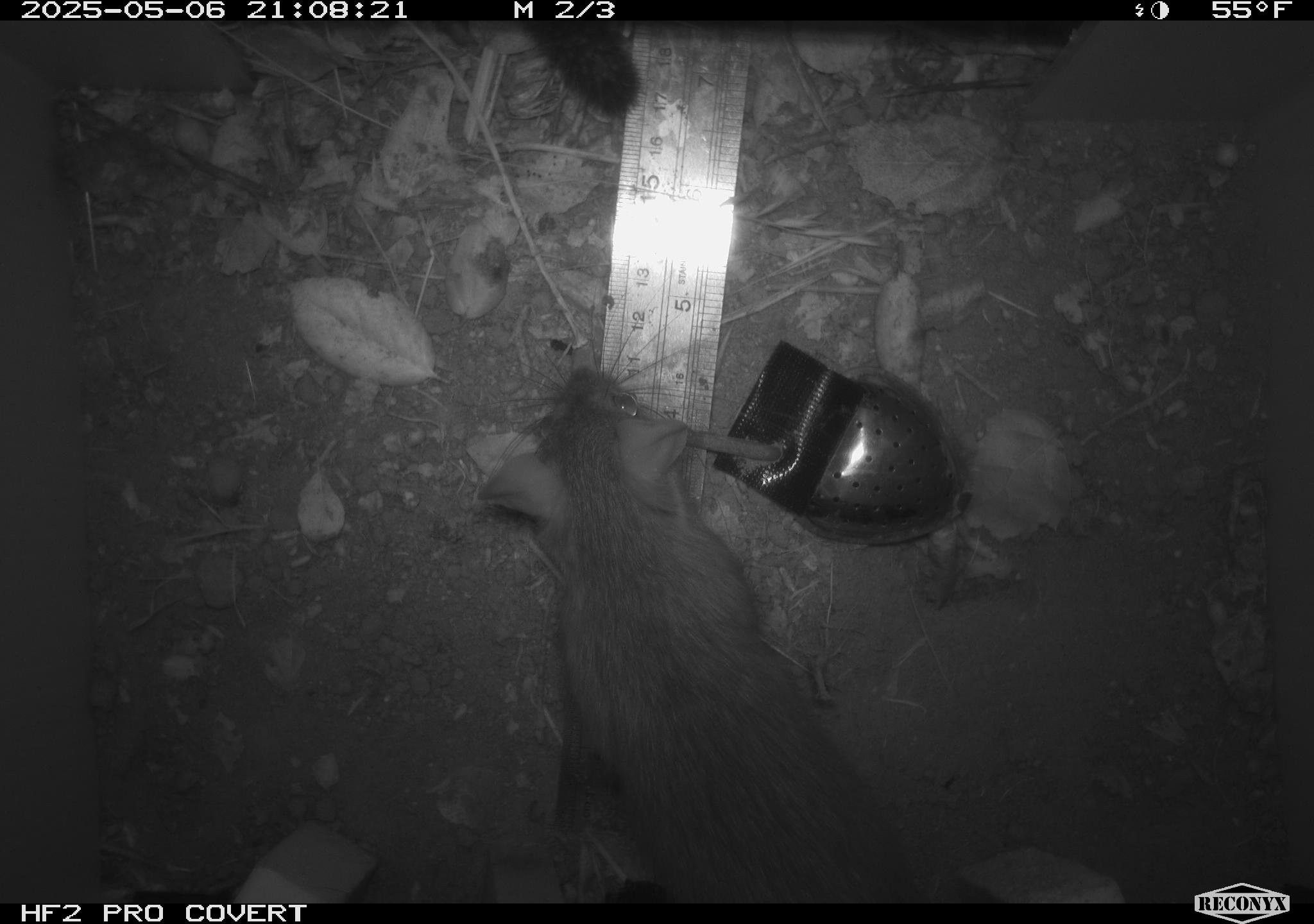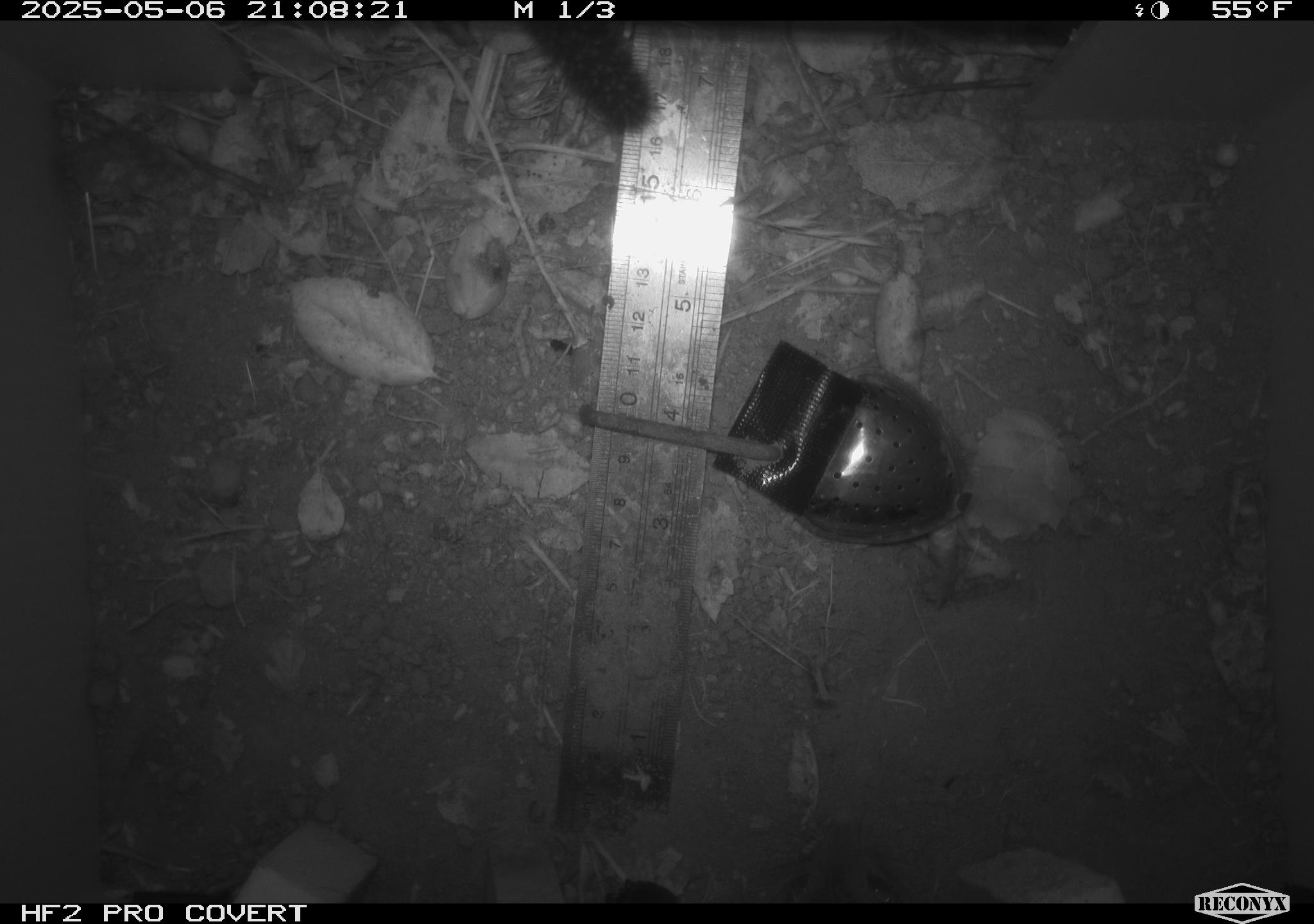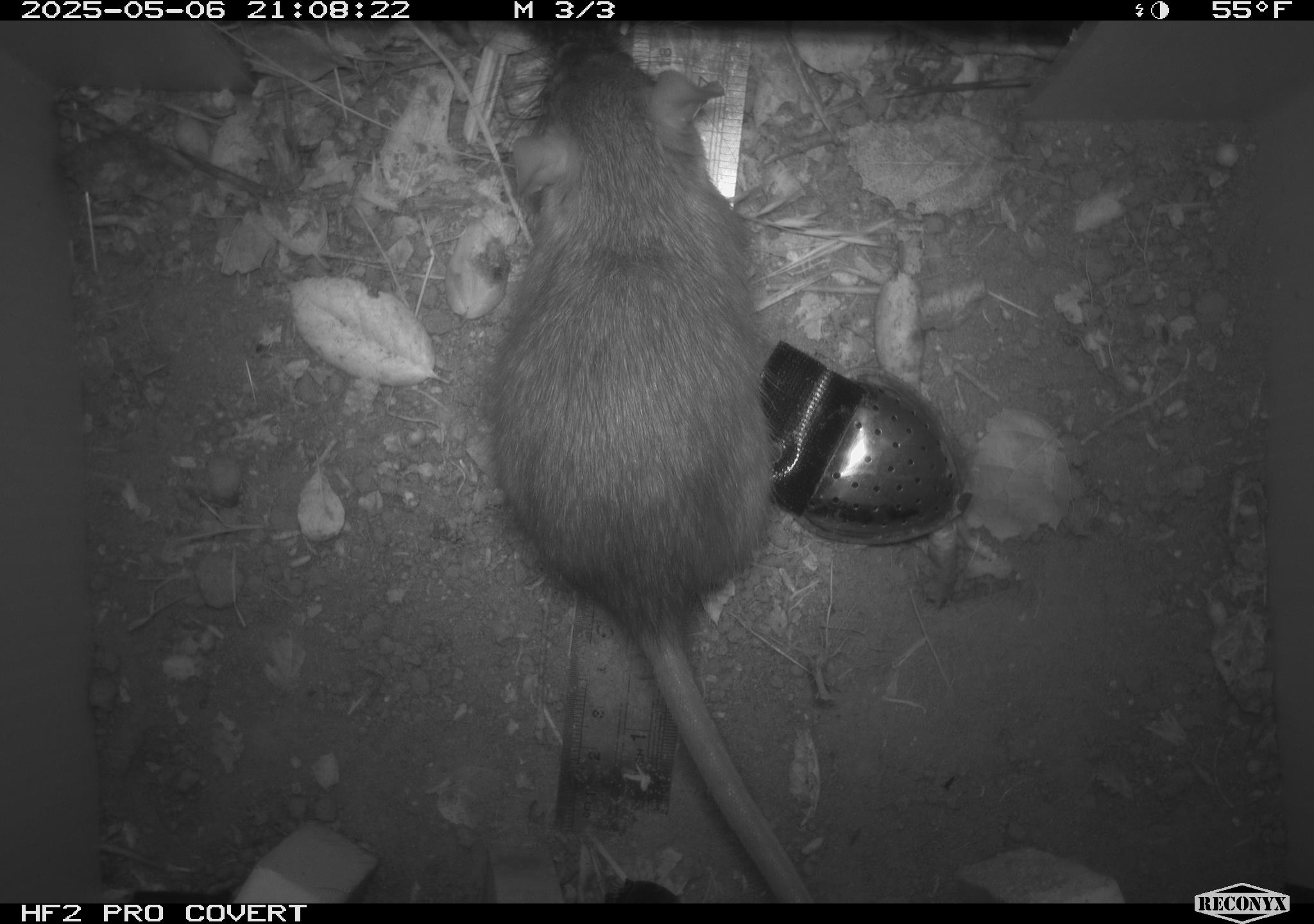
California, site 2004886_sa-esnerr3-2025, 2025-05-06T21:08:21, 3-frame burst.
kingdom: Animalia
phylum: Chordata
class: Mammalia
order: Rodentia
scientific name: Rodentia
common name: rodent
Rodent (Rodentia).